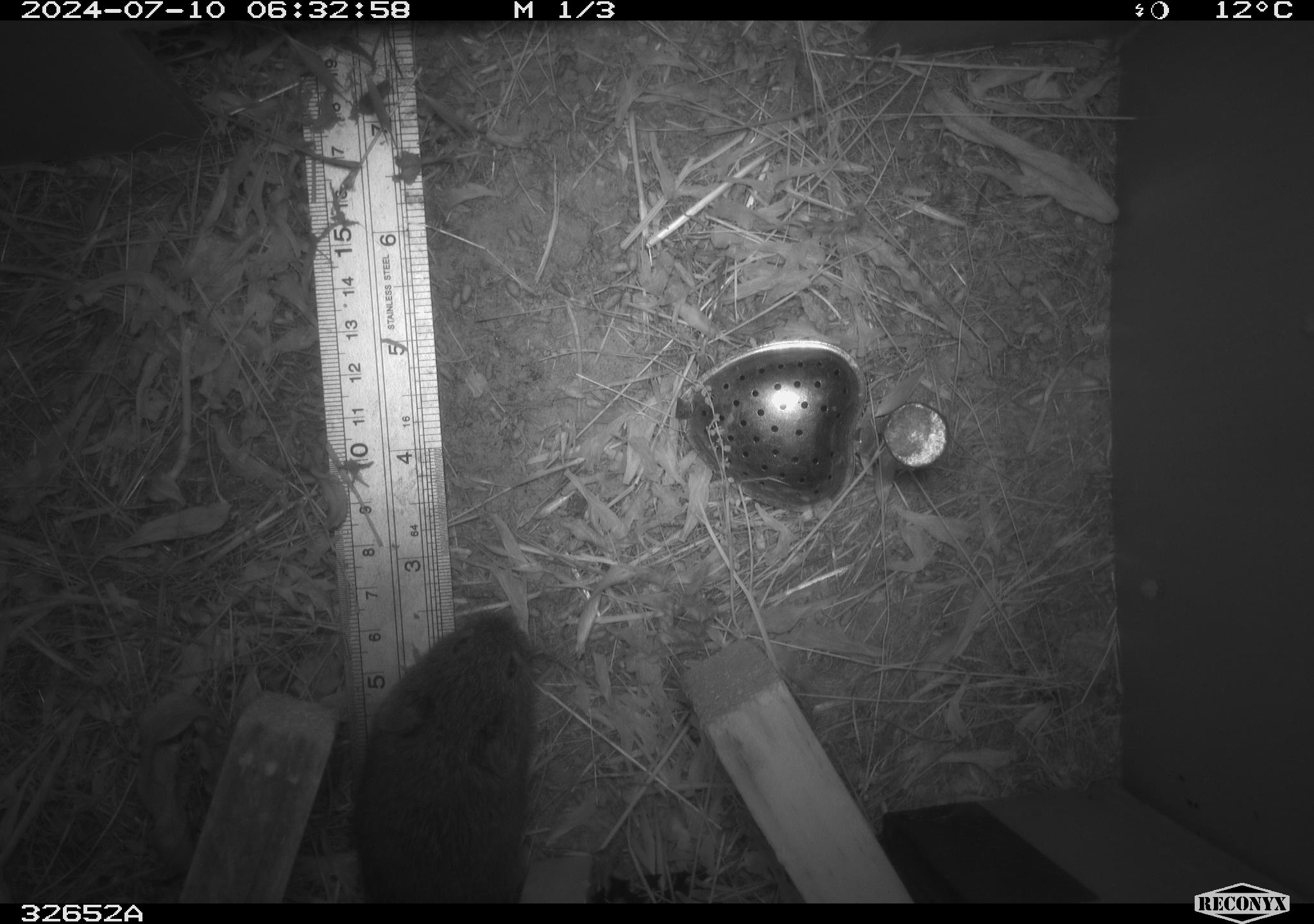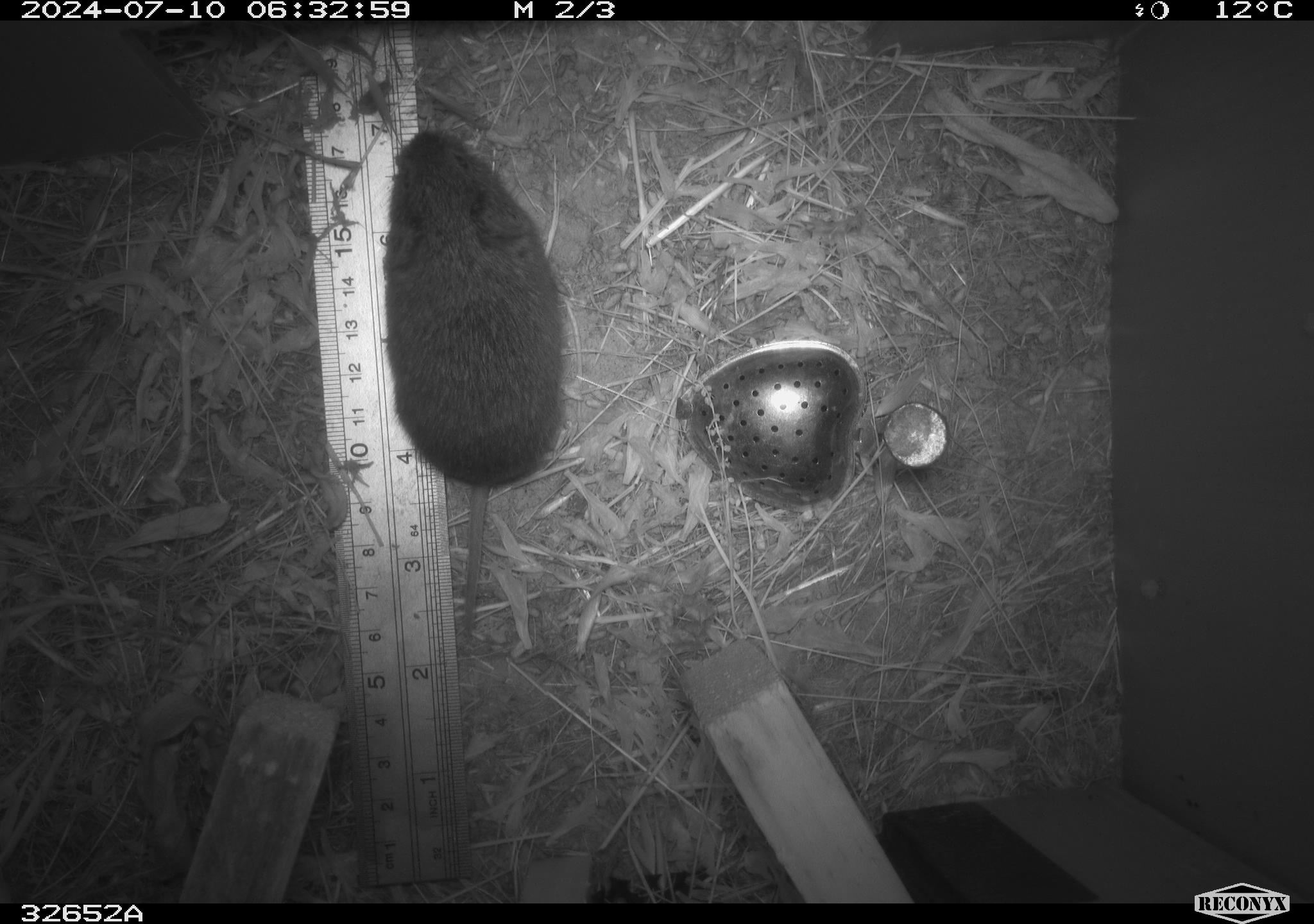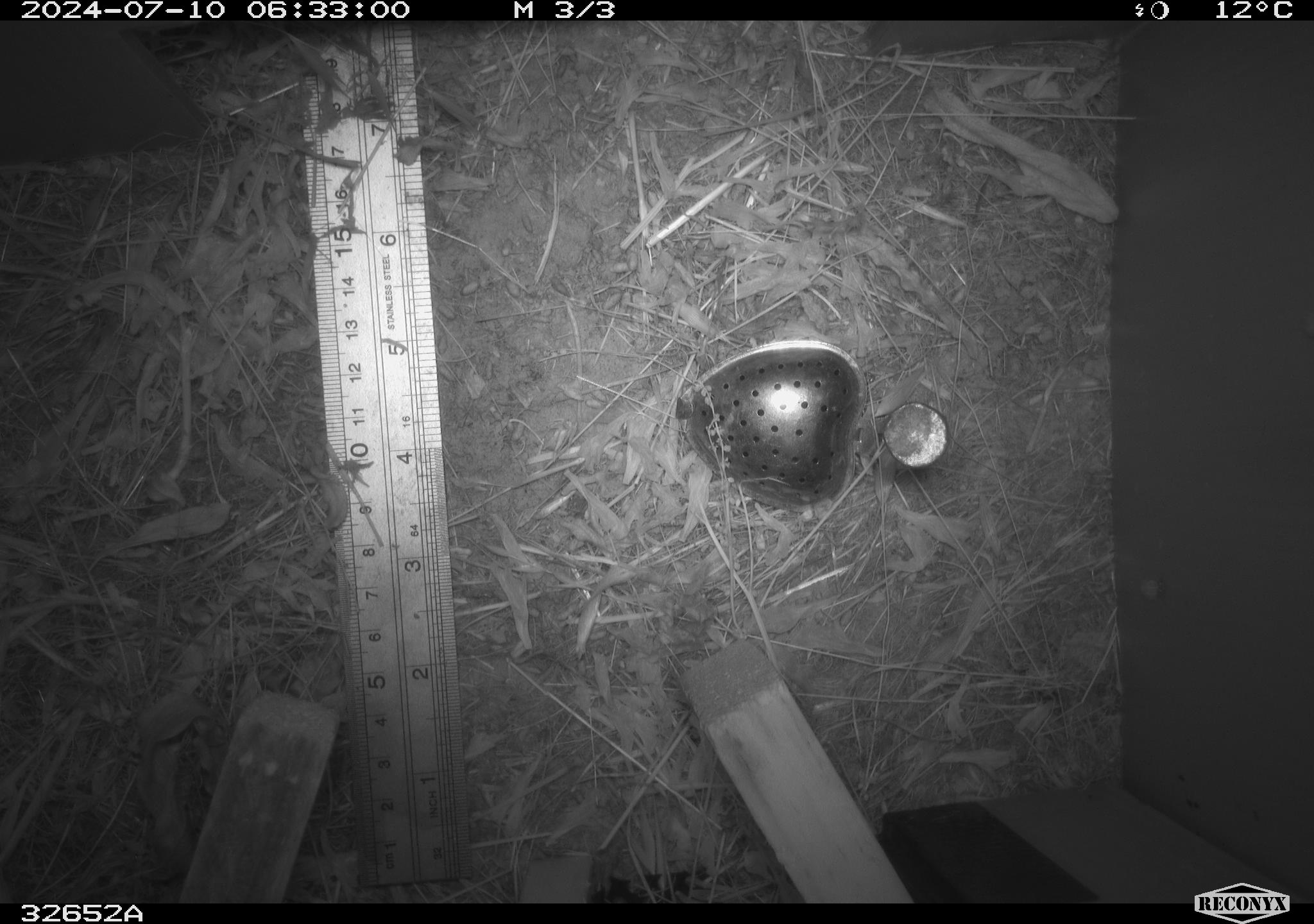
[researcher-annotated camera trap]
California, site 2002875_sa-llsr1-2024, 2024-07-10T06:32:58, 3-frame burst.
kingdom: Animalia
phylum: Chordata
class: Mammalia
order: Rodentia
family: Cricetidae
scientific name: Arvicolinae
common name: voles, lemmings, and muskrats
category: arvicolinae subfamily